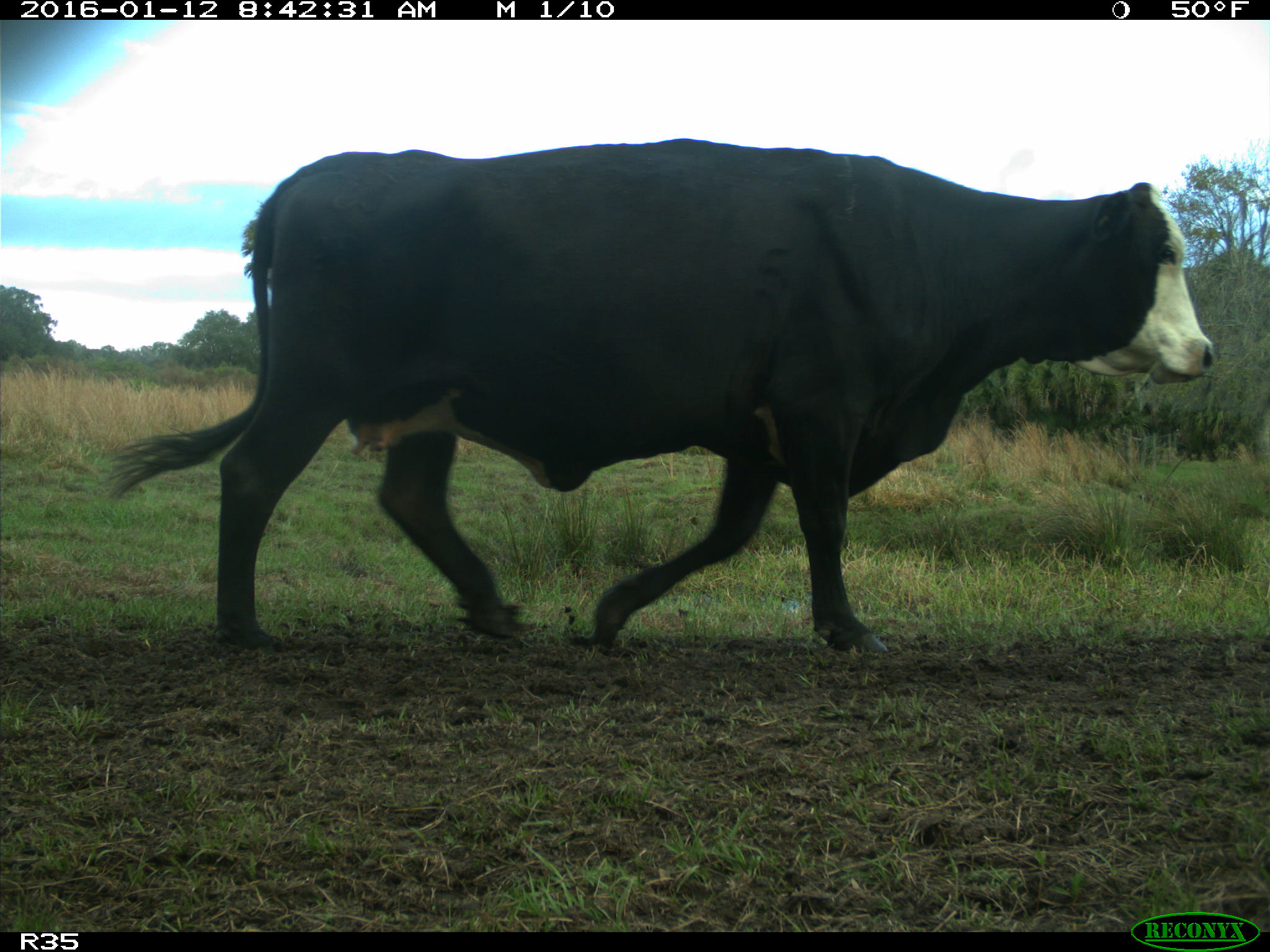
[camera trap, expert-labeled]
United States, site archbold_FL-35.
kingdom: Animalia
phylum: Chordata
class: Mammalia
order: Artiodactyla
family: Bovidae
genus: Bos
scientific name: Bos taurus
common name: domestic cow